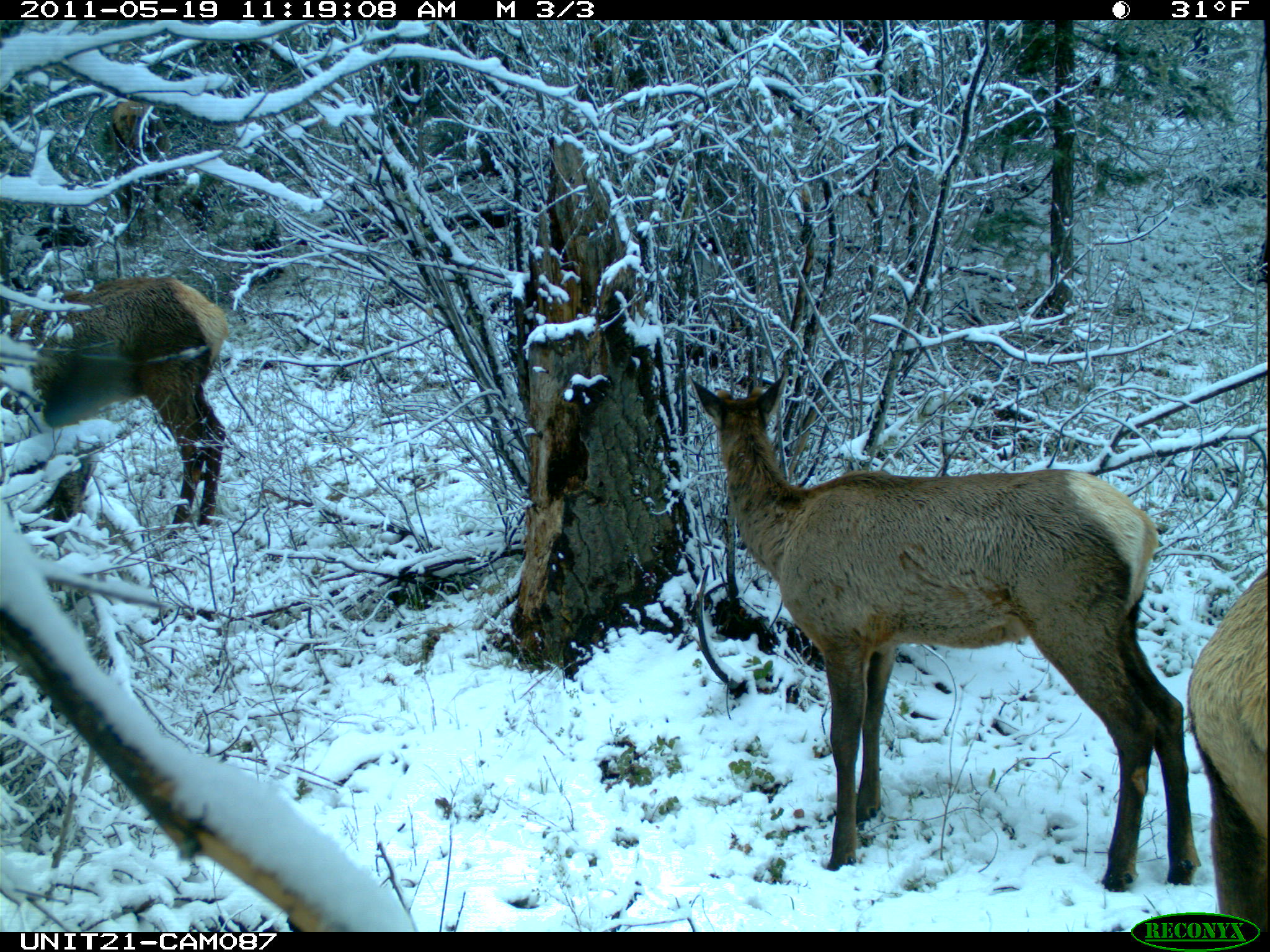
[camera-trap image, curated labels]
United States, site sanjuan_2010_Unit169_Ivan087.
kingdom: Animalia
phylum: Chordata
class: Mammalia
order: Artiodactyla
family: Cervidae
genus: Cervus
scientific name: Cervus elaphus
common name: red deer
Cervus elaphus (red deer).